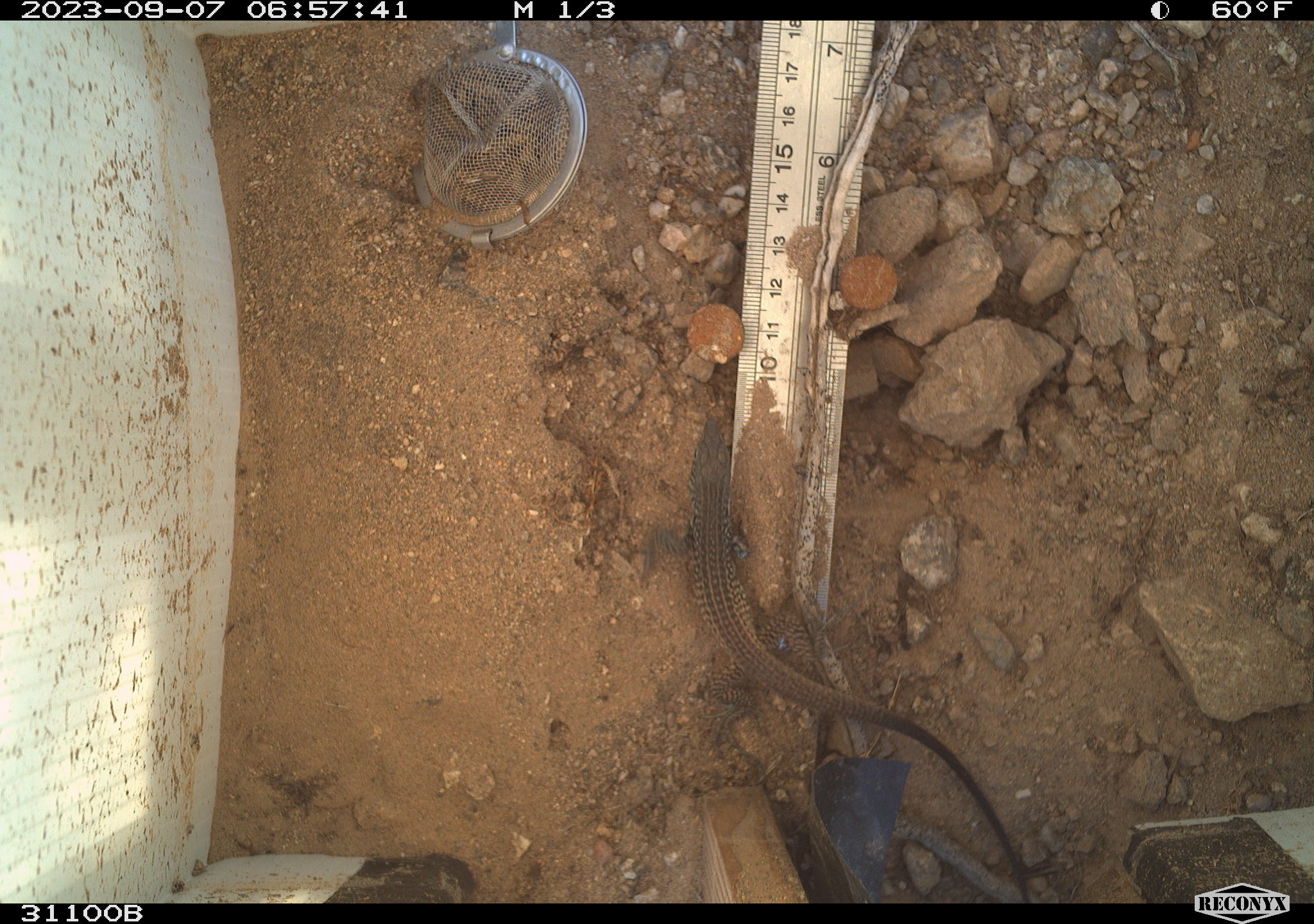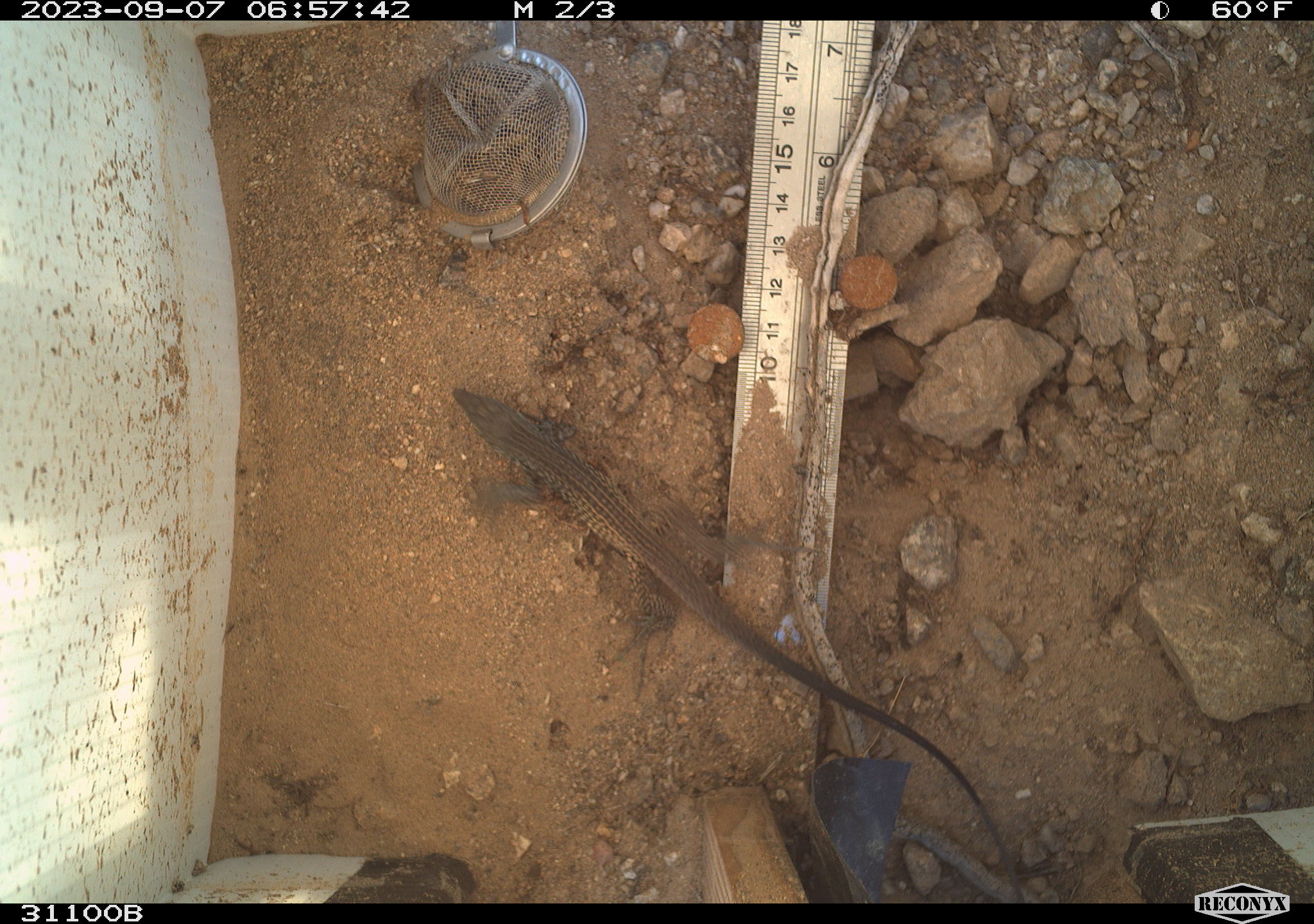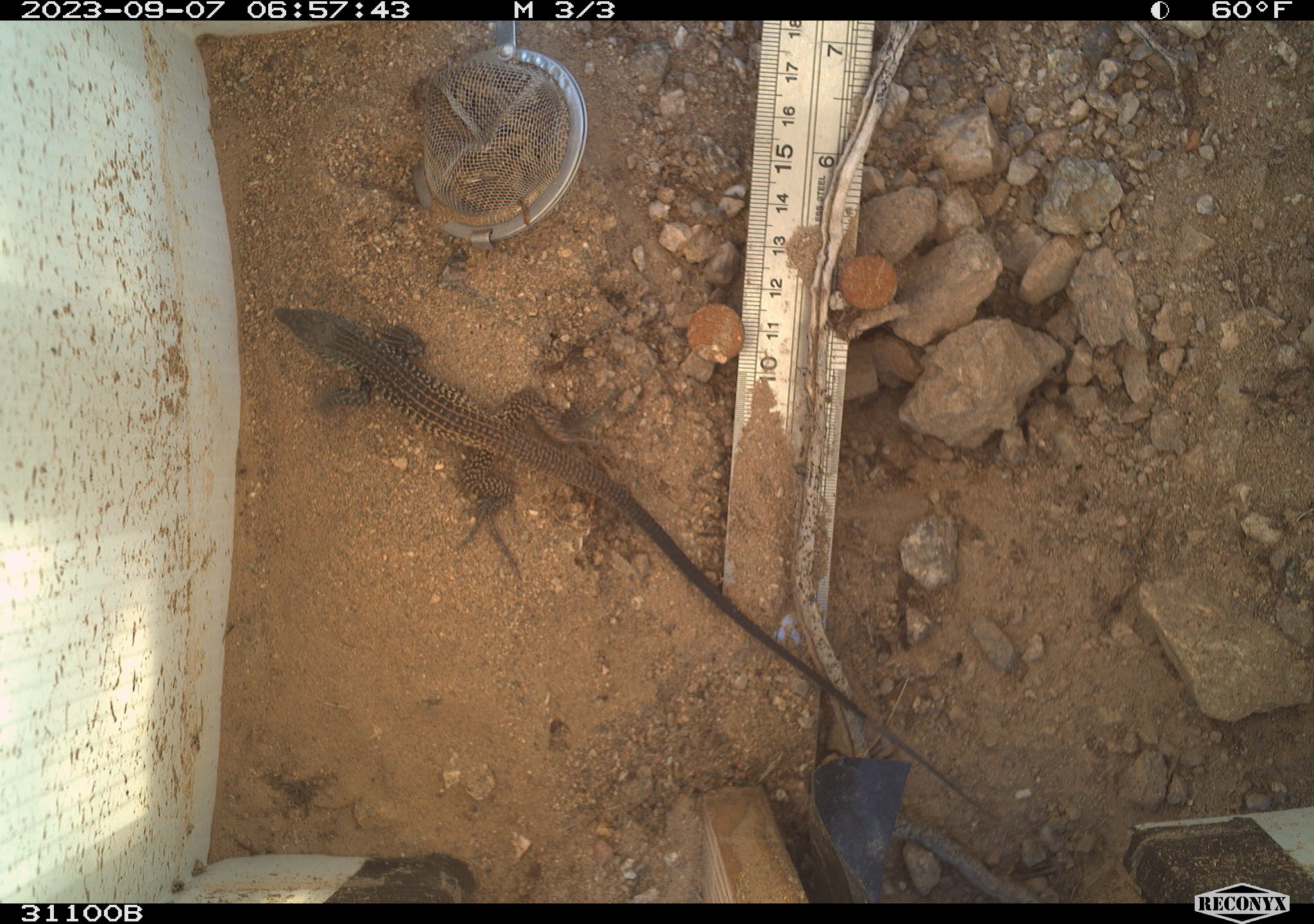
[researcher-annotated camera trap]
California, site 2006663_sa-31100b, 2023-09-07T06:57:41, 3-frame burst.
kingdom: Animalia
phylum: Chordata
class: Reptilia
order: Squamata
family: Teiidae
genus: Aspidoscelis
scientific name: Aspidoscelis tigris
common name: western whiptail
Western whiptail (Aspidoscelis tigris).